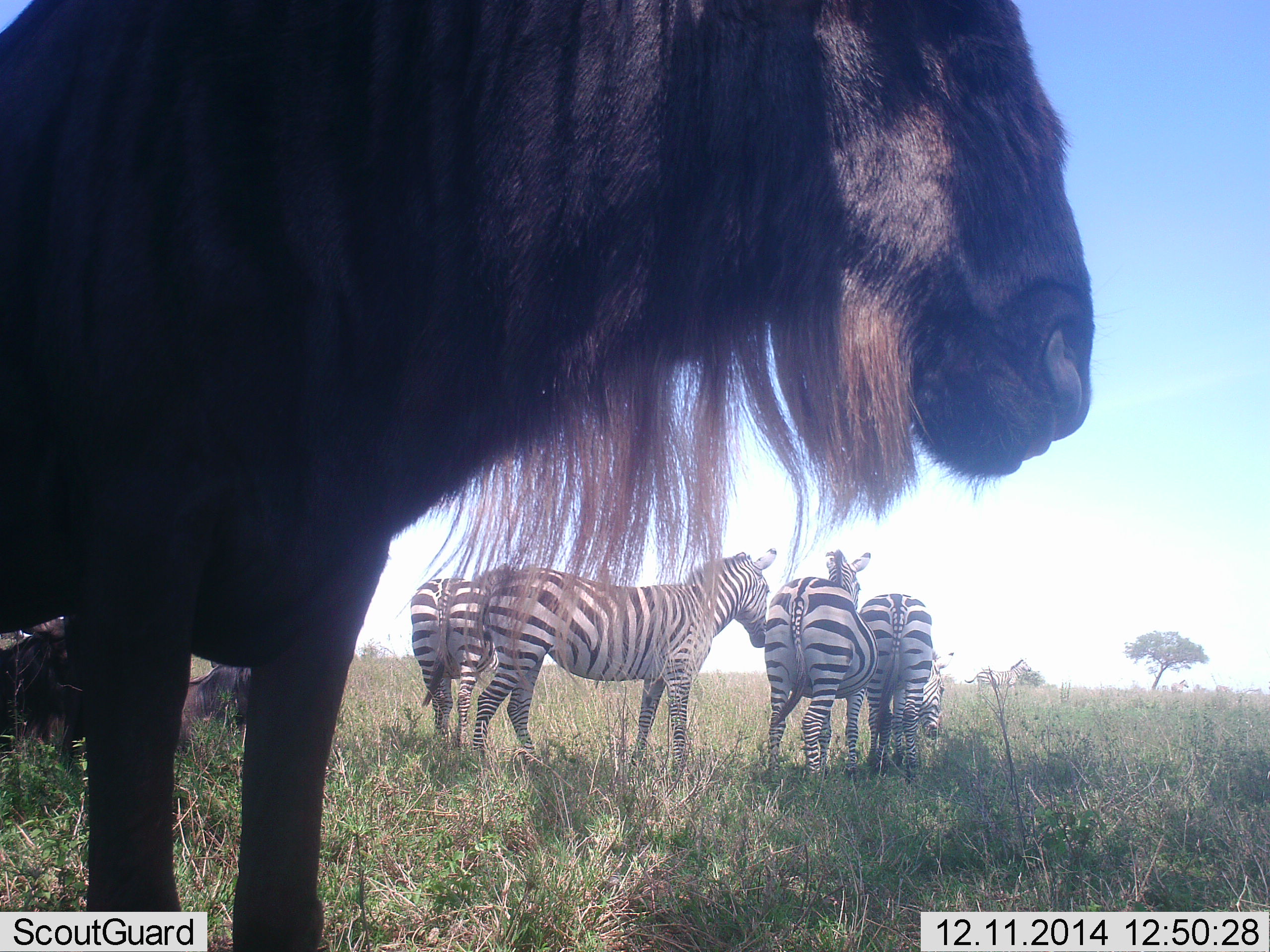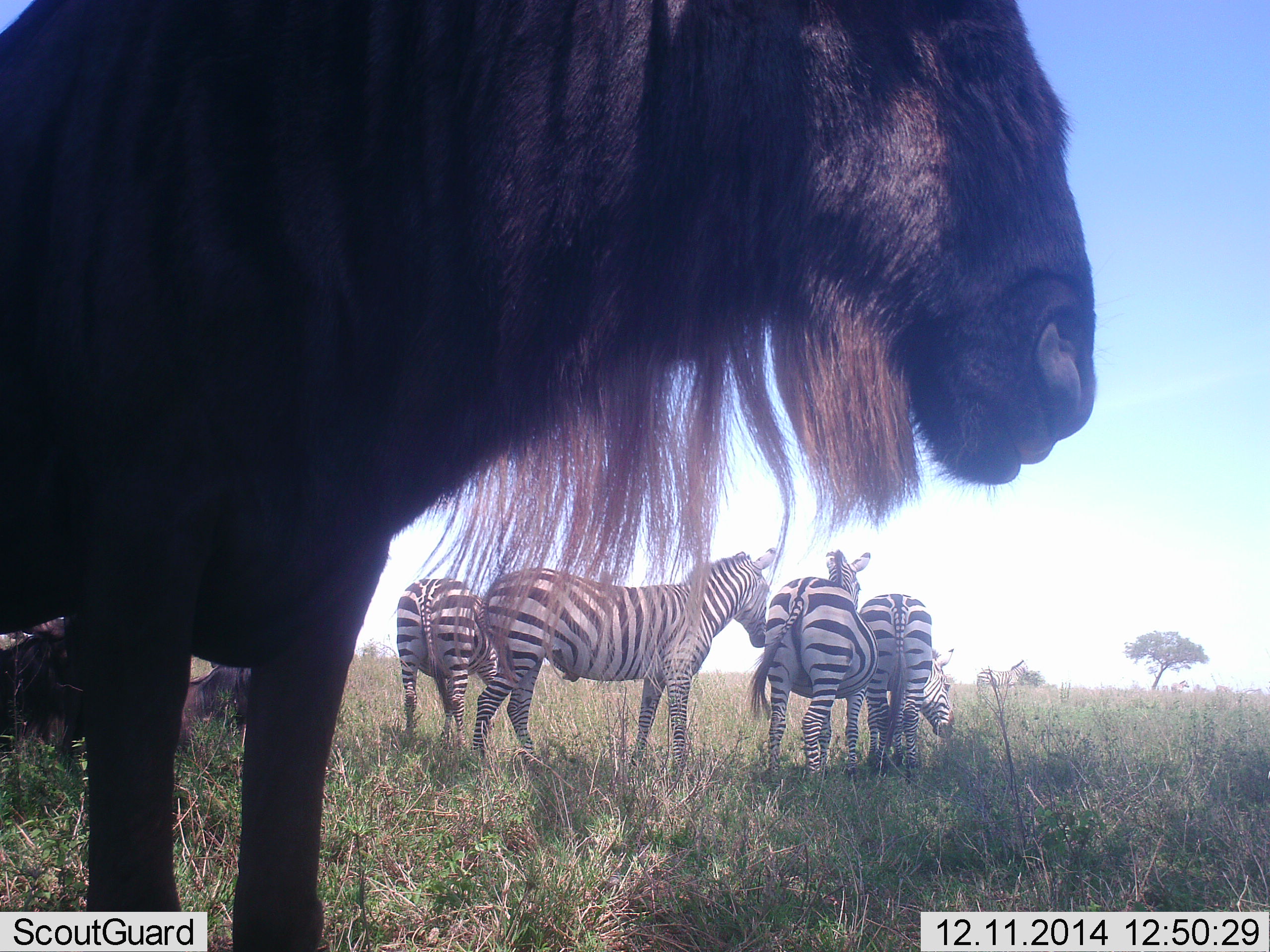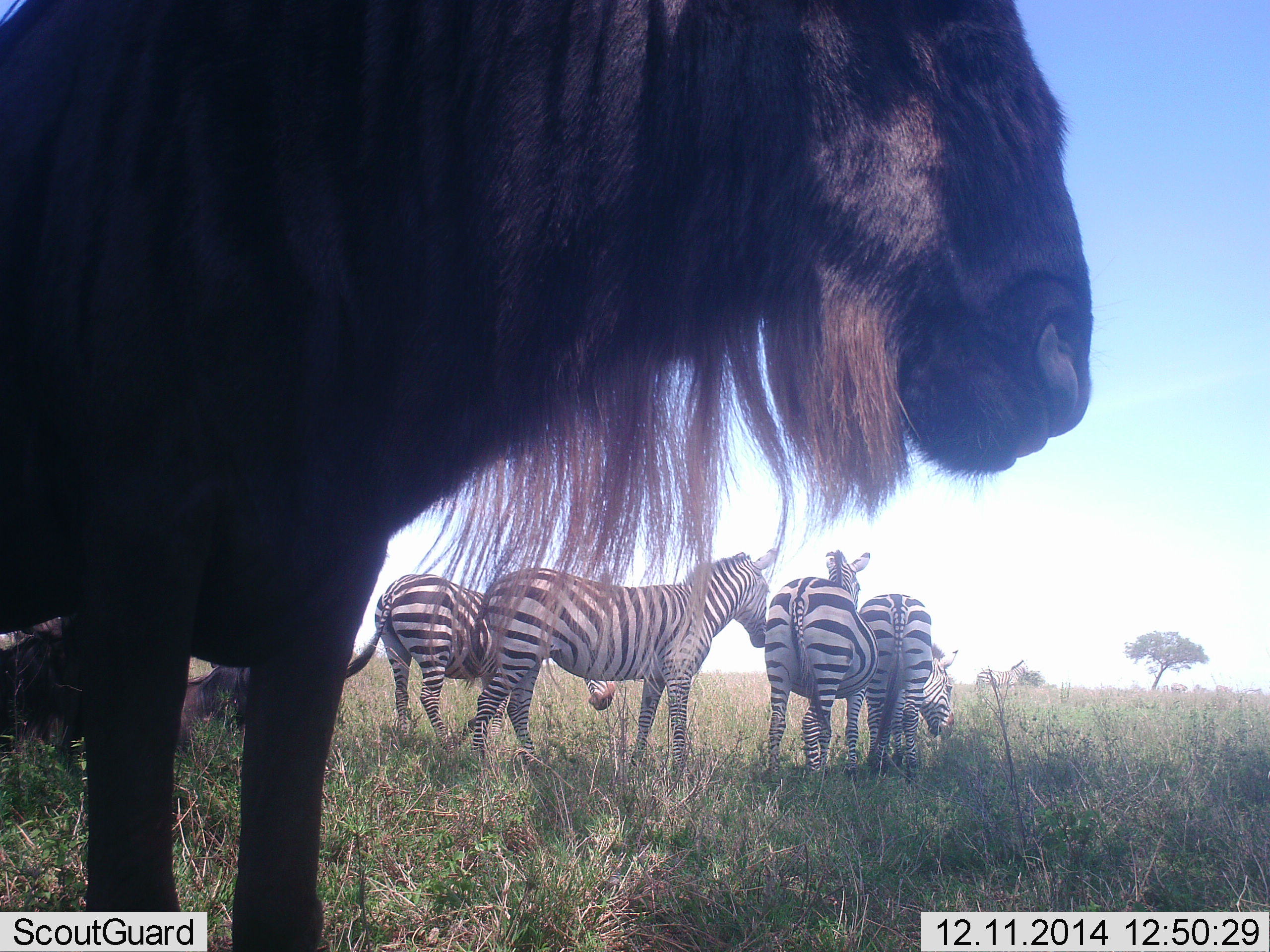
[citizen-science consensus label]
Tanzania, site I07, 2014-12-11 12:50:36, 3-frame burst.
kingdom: Animalia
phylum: Chordata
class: Mammalia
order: Artiodactyla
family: Bovidae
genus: Connochaetes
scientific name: Connochaetes taurinus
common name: blue wildebeest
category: wildebeest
Wildebeest (blue wildebeest) (Connochaetes taurinus), count 1. Behavior (volunteer vote fractions): standing 90%, resting 20%, moving 0%, interacting 0%. Young present (vote fraction): 0%. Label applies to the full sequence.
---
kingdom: Animalia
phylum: Chordata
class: Mammalia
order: Perissodactyla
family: Equidae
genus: Equus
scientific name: Equus quagga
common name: plains zebra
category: zebra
Zebra (plains zebra) (Equus quagga), count 4. Behavior (volunteer vote fractions): standing 82%, resting 0%, moving 18%, interacting 0%. Young present (vote fraction): 0%. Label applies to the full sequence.